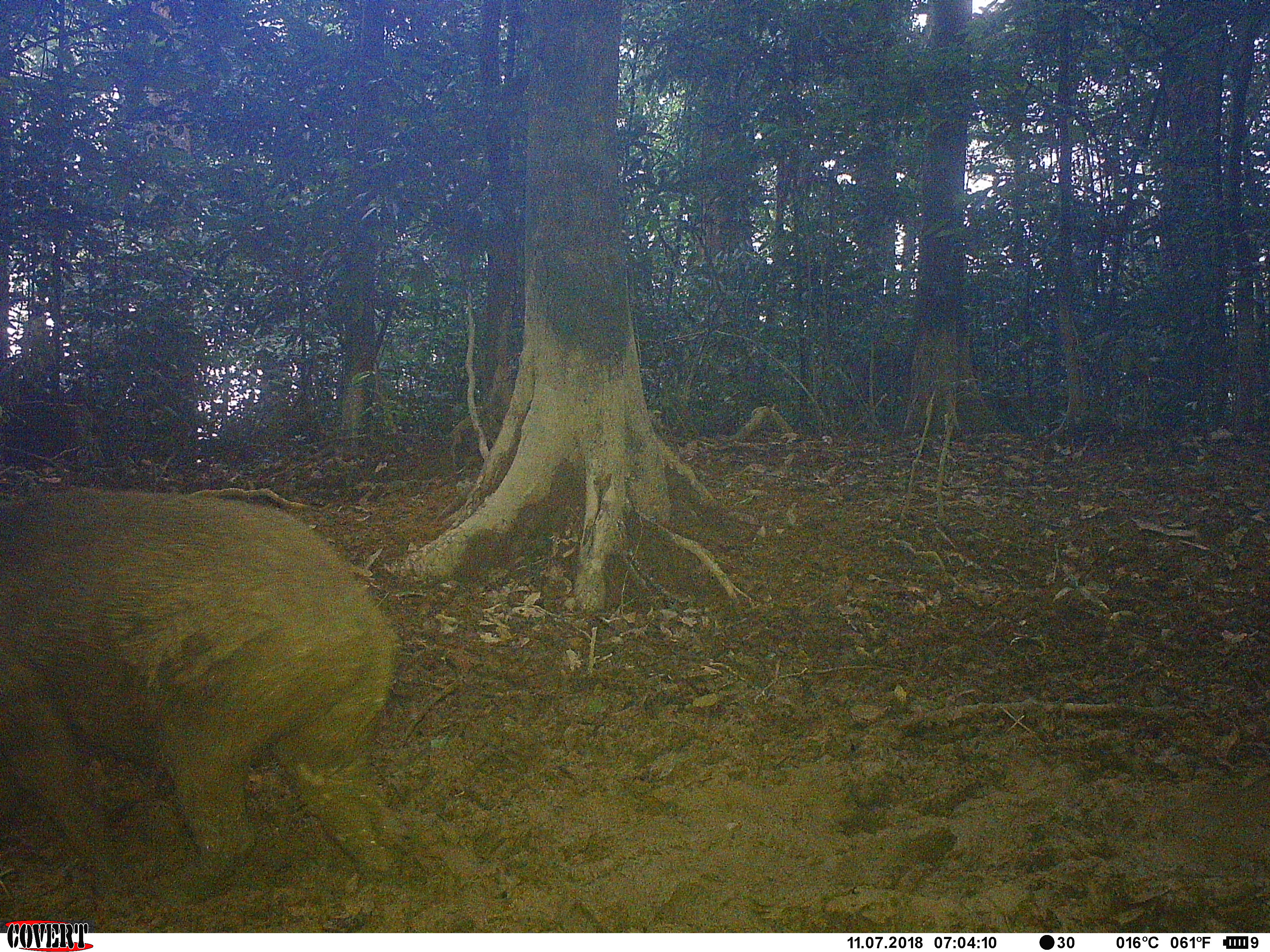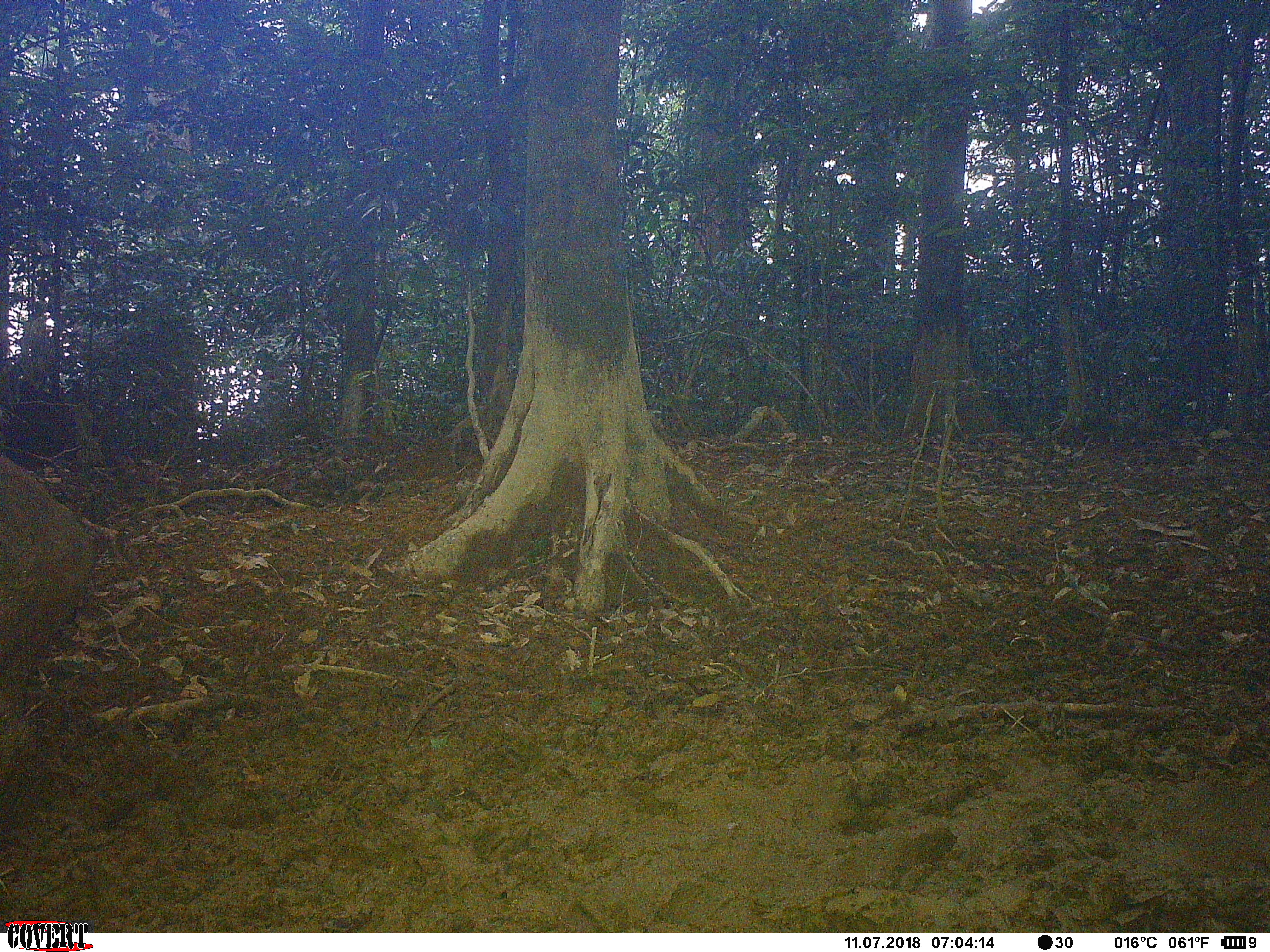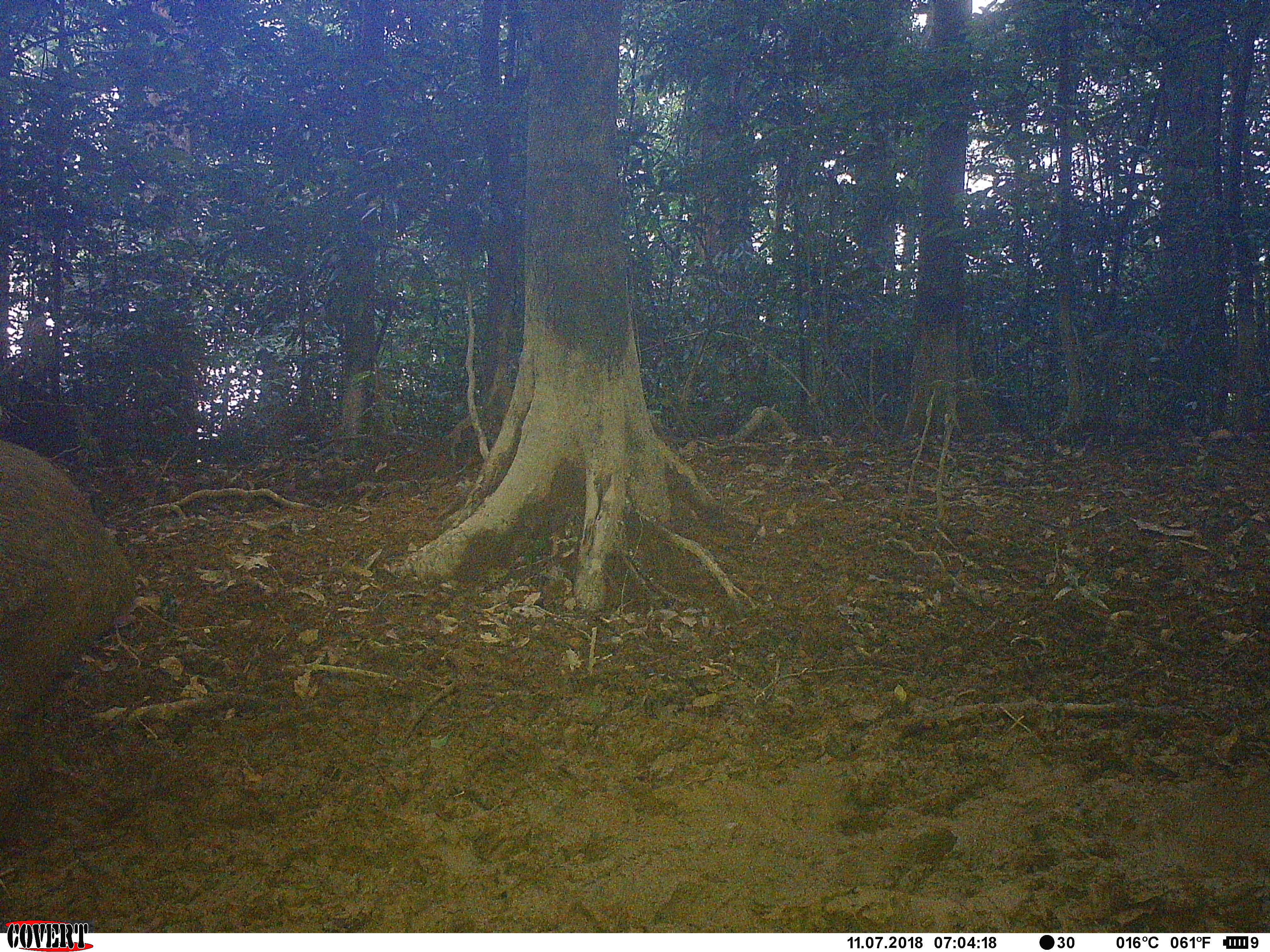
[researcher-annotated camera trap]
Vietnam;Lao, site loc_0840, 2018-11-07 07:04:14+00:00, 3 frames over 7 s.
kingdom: Animalia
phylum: Chordata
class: Mammalia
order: Artiodactyla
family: Suidae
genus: Sus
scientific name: Sus scrofa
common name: eurasian wild pig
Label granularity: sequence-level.